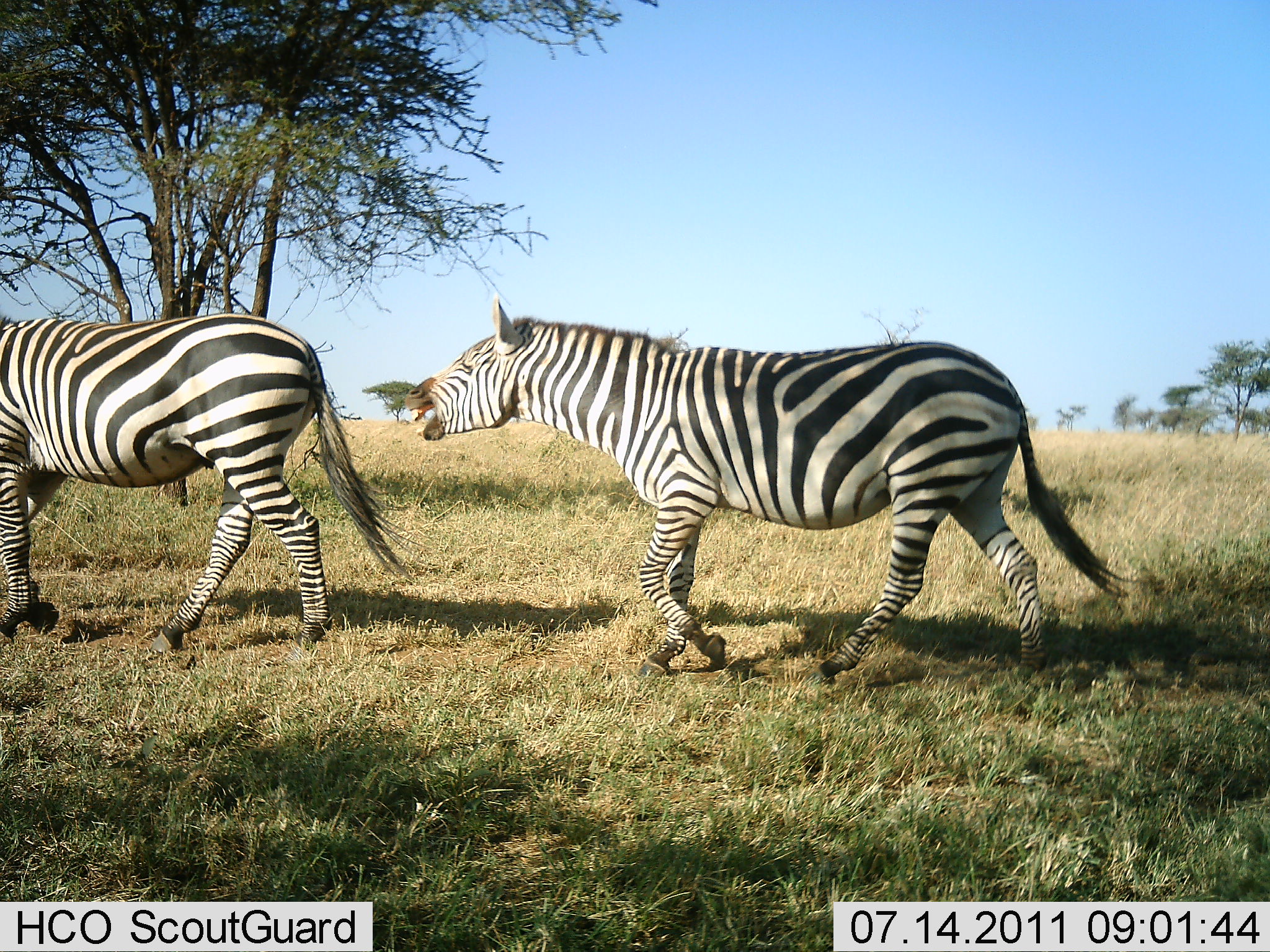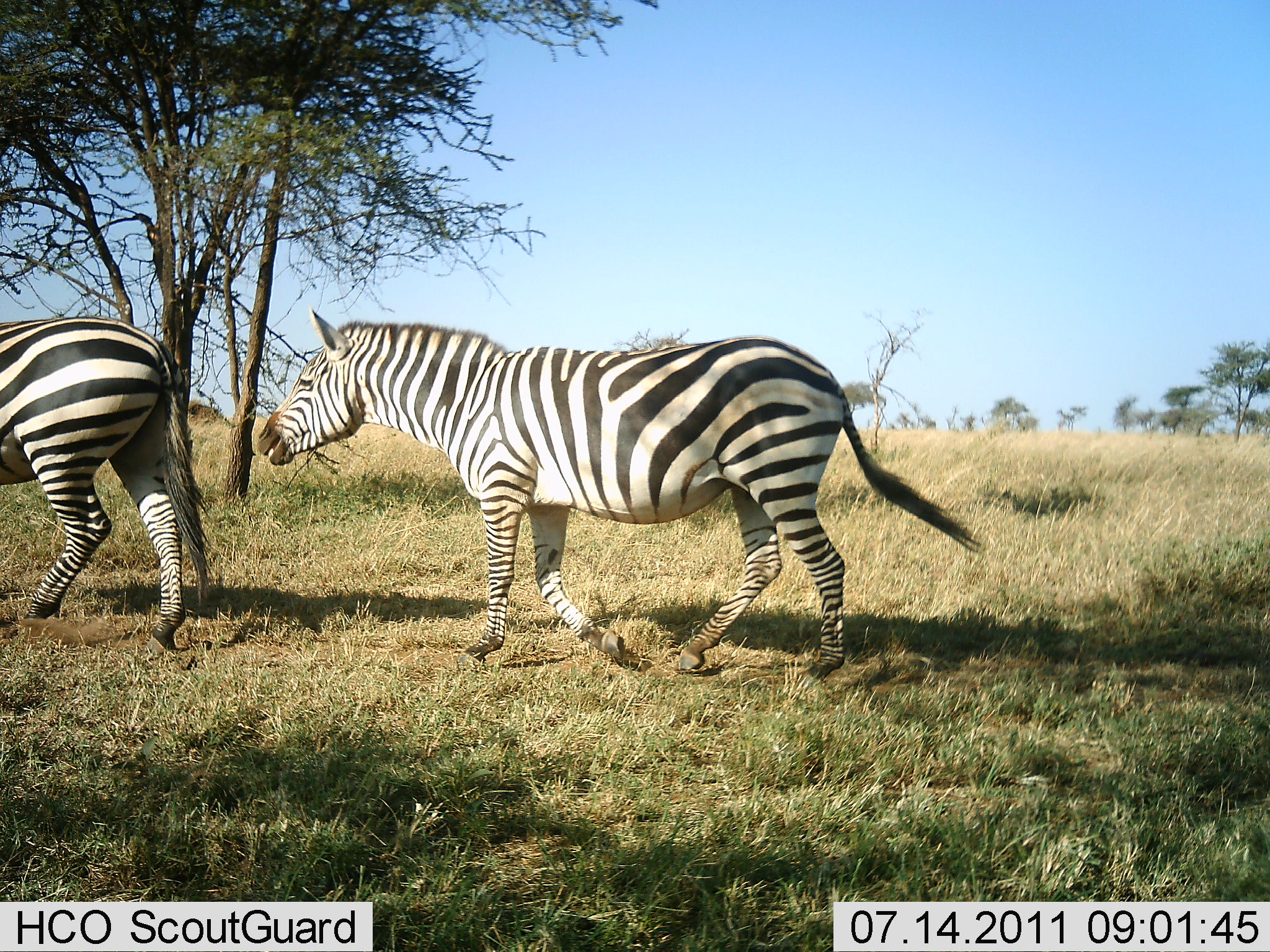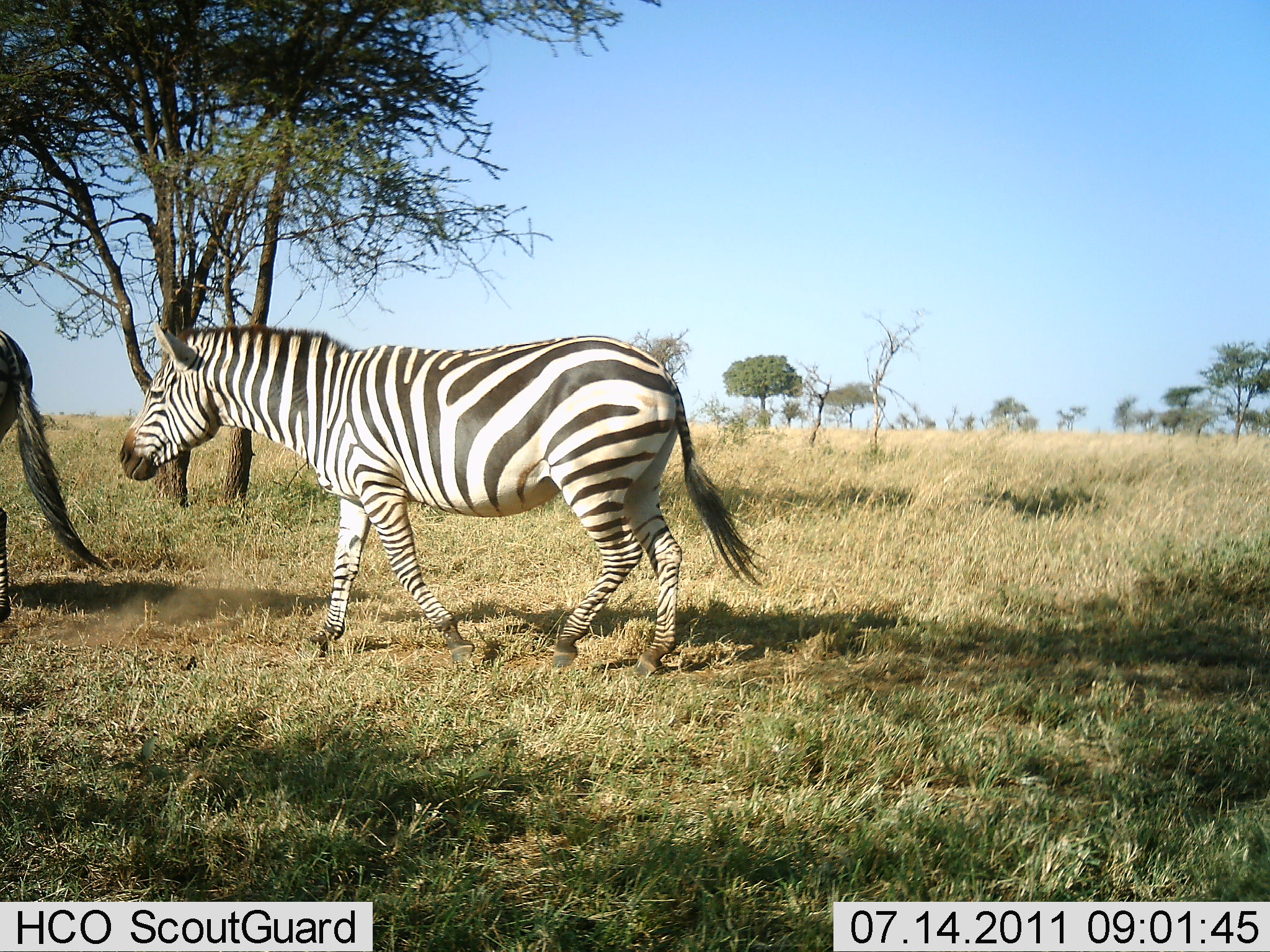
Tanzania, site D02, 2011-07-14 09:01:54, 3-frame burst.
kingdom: Animalia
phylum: Chordata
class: Mammalia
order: Perissodactyla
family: Equidae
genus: Equus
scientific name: Equus quagga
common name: plains zebra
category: zebra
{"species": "zebra (plains zebra) (Equus quagga)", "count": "2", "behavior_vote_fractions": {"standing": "0%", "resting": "0%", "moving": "100%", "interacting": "15%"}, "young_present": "0%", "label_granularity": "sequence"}